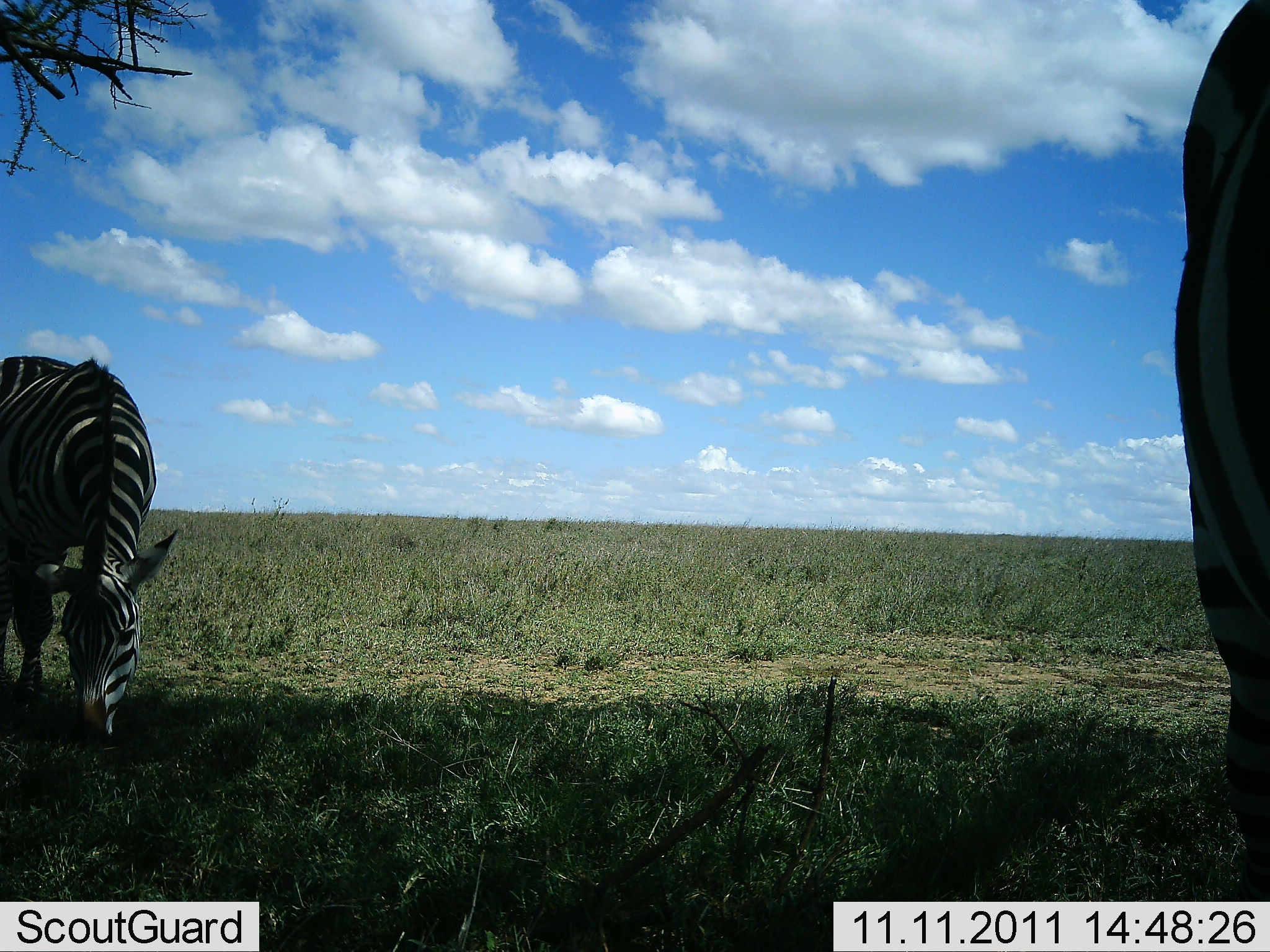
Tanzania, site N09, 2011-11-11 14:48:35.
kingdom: Animalia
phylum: Chordata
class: Mammalia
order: Perissodactyla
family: Equidae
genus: Equus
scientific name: Equus quagga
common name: plains zebra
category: zebra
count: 2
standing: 25%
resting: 0%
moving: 0%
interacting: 0%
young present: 0%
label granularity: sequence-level